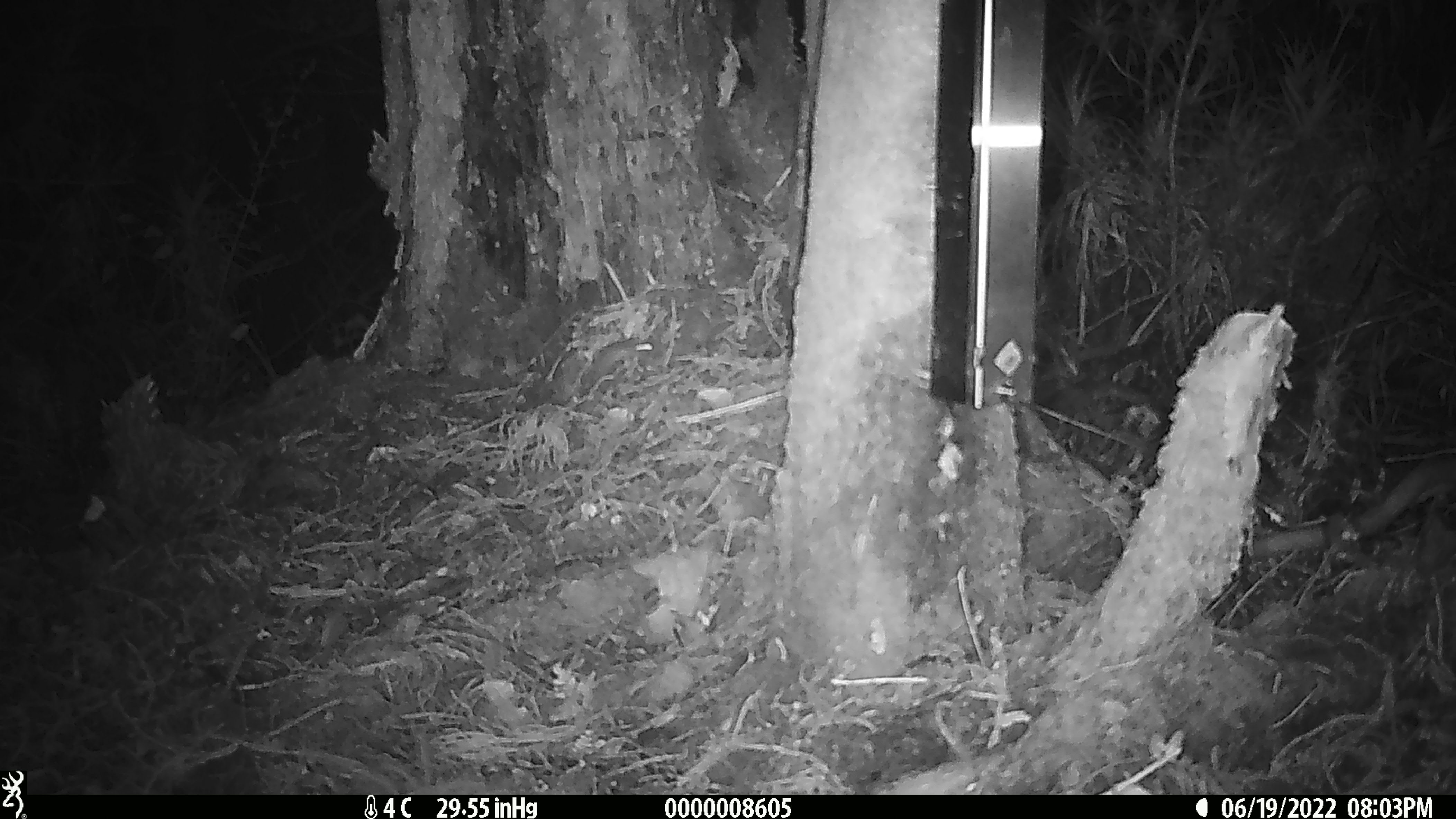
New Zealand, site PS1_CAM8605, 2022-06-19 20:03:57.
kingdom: Animalia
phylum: Chordata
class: Mammalia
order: Rodentia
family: Muridae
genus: Mus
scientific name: Mus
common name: mouse